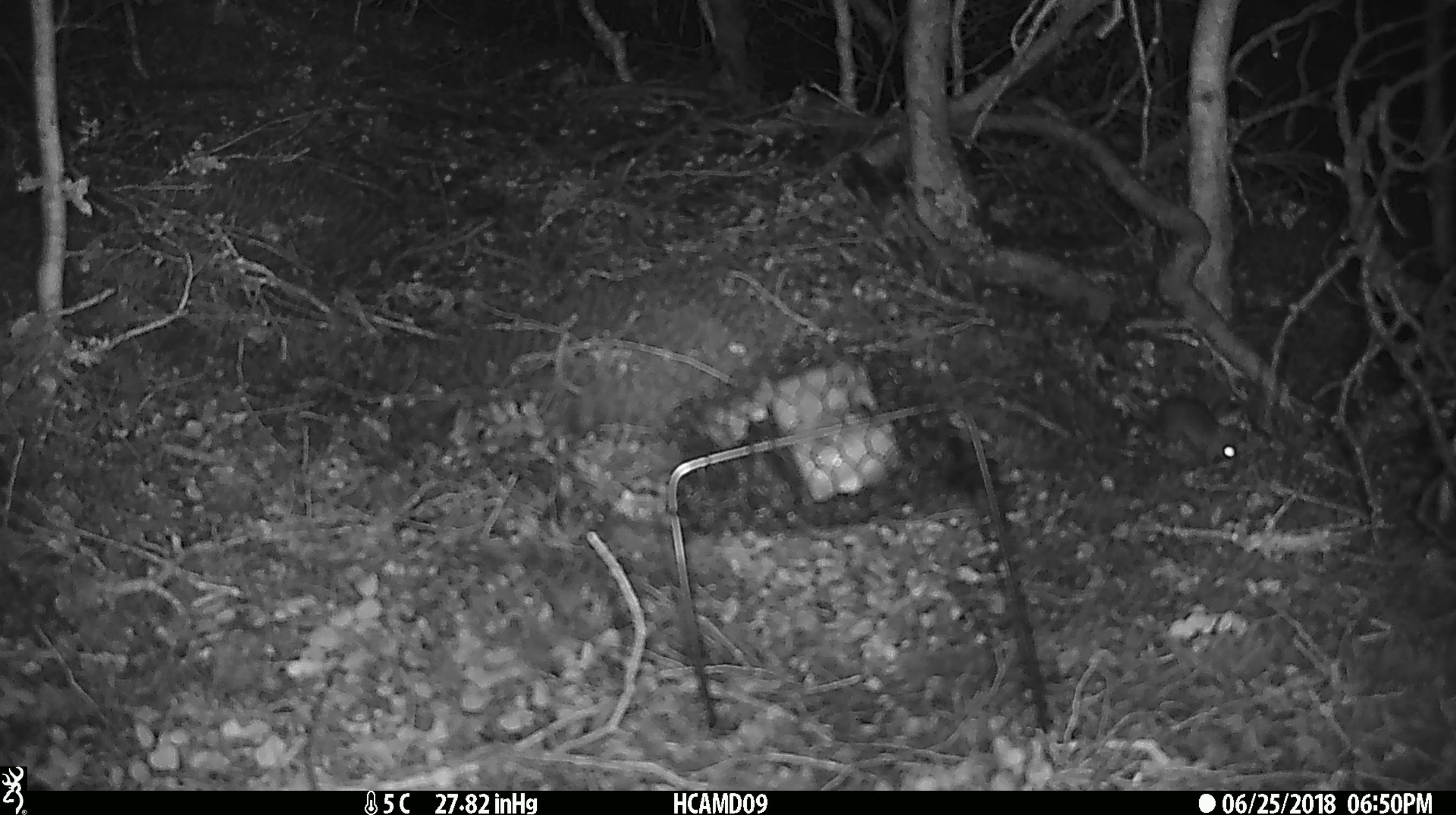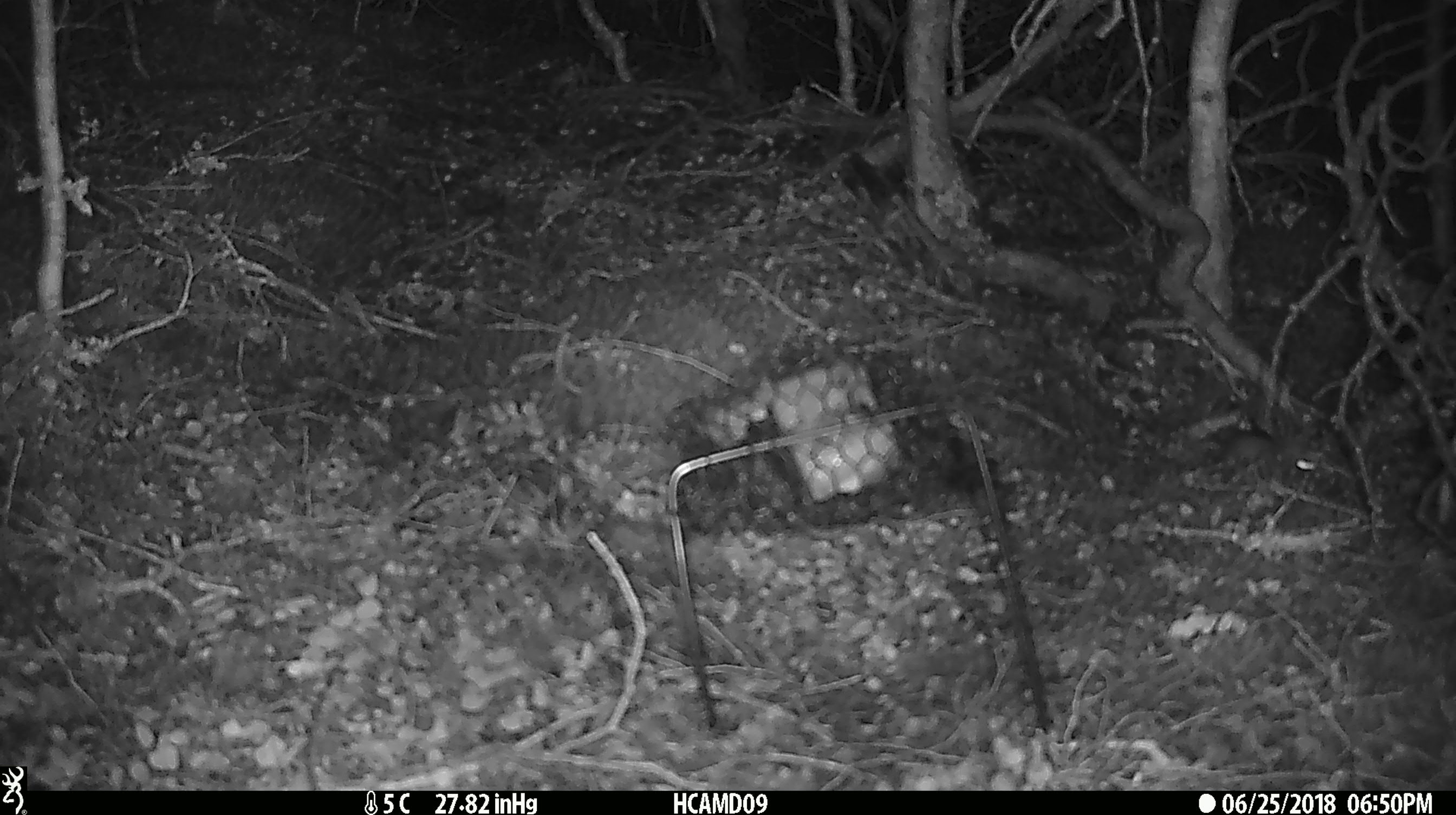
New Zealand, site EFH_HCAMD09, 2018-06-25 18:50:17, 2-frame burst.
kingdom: Animalia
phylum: Chordata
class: Mammalia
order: Rodentia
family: Muridae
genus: Mus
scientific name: Mus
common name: mouse